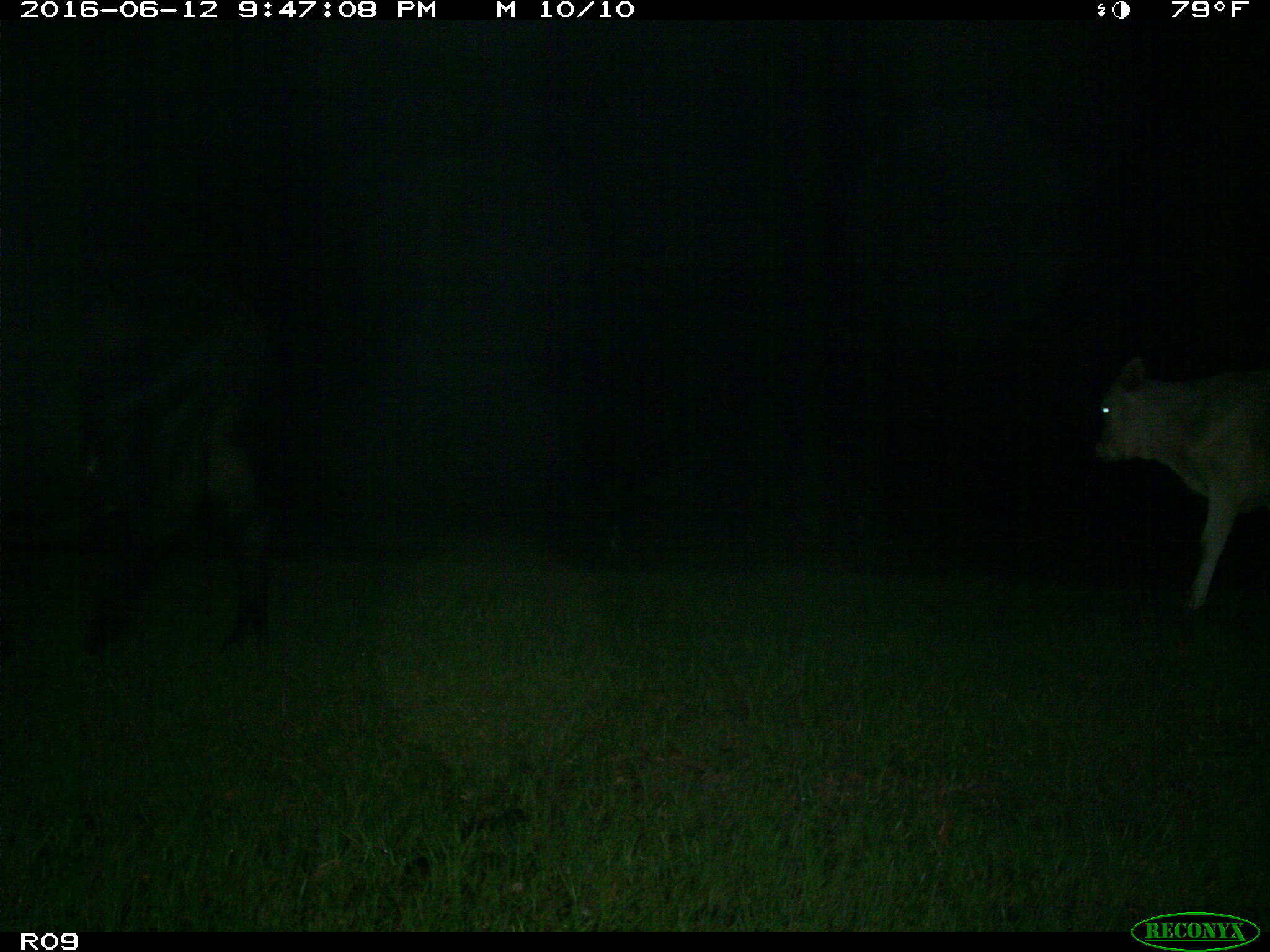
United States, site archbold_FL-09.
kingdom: Animalia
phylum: Chordata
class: Mammalia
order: Artiodactyla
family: Bovidae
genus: Bos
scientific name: Bos taurus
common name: domestic cow